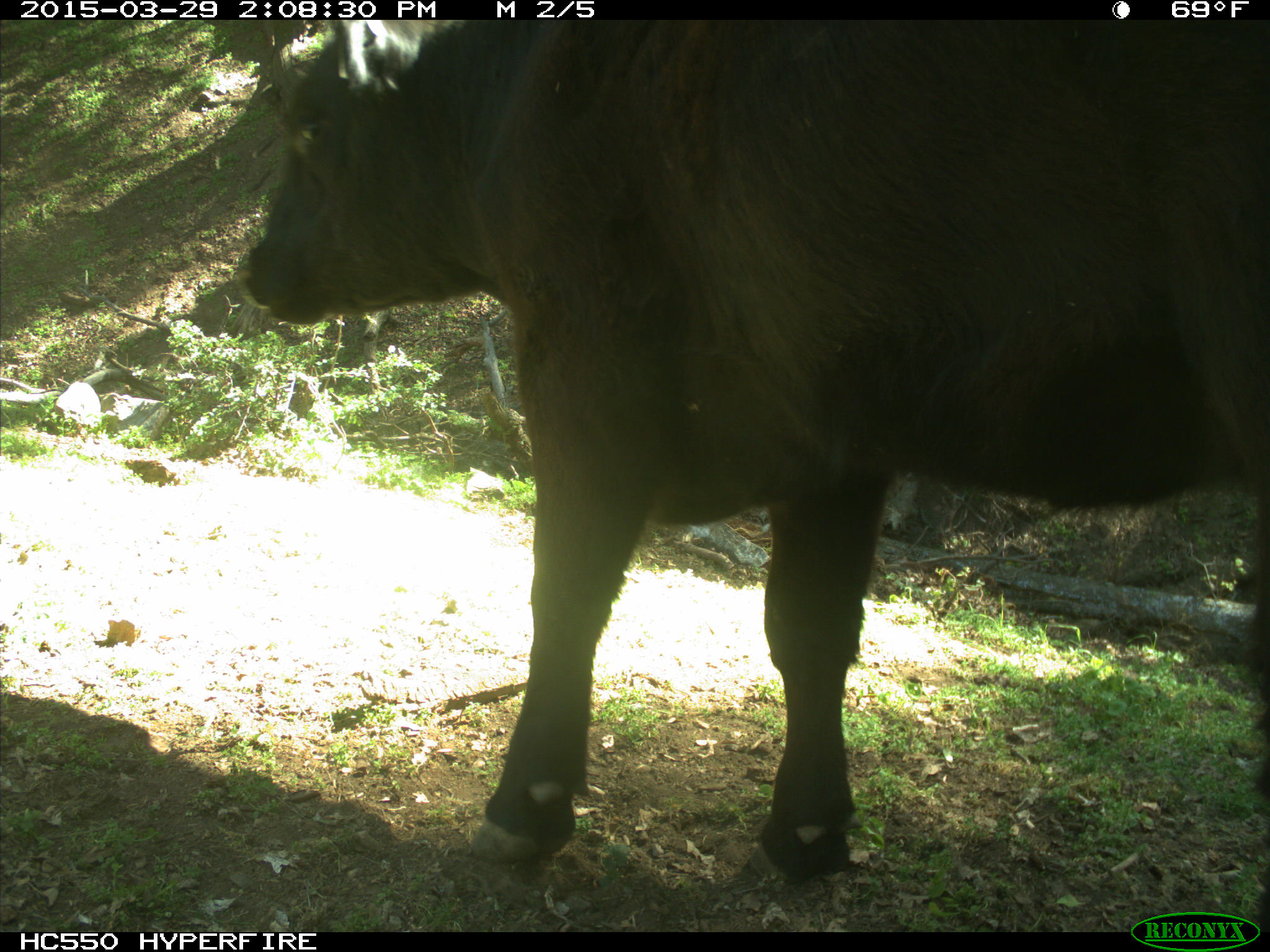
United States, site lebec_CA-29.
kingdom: Animalia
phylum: Chordata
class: Mammalia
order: Artiodactyla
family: Bovidae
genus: Bos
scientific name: Bos taurus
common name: domestic cow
Bos taurus (domestic cow).